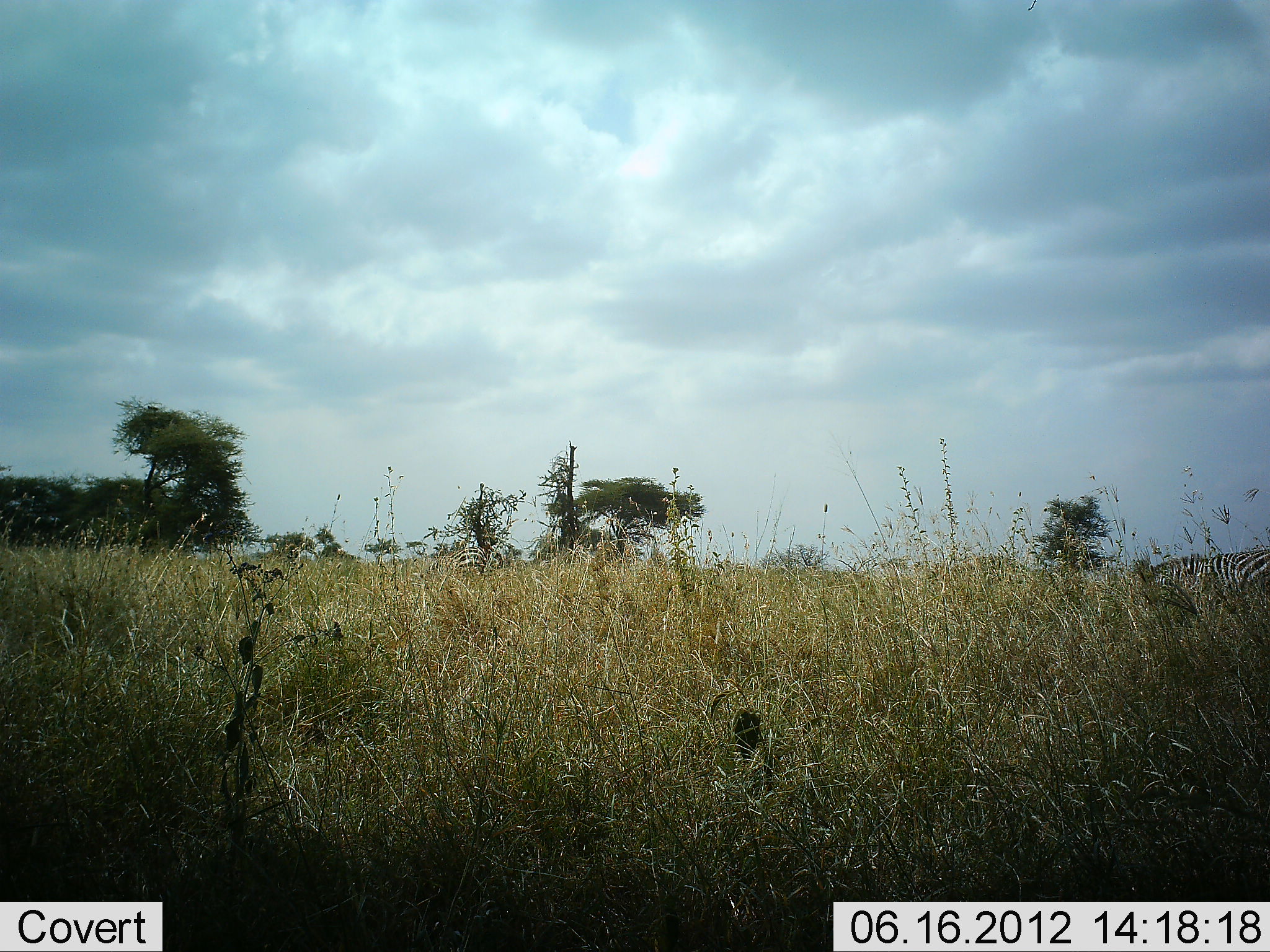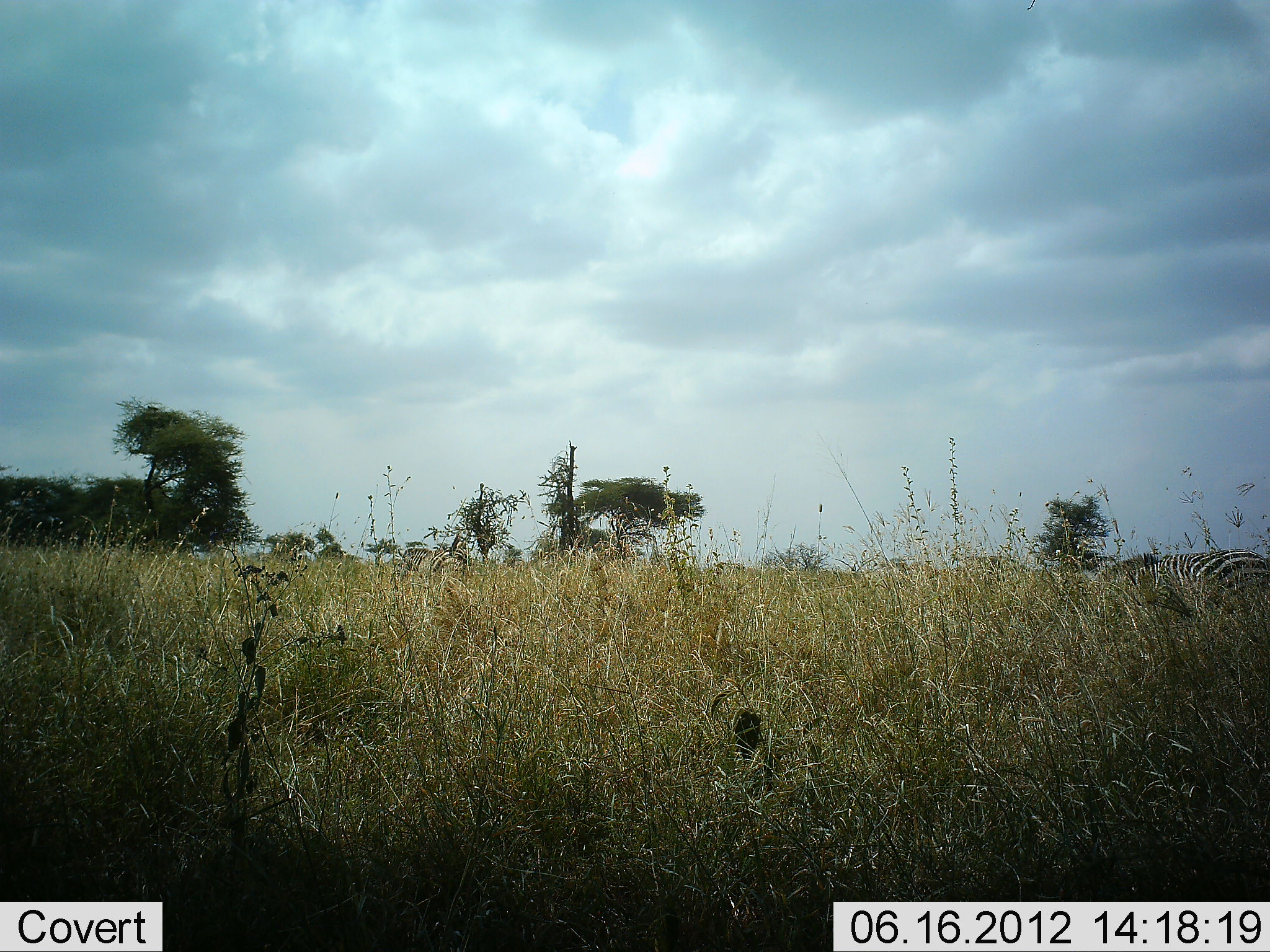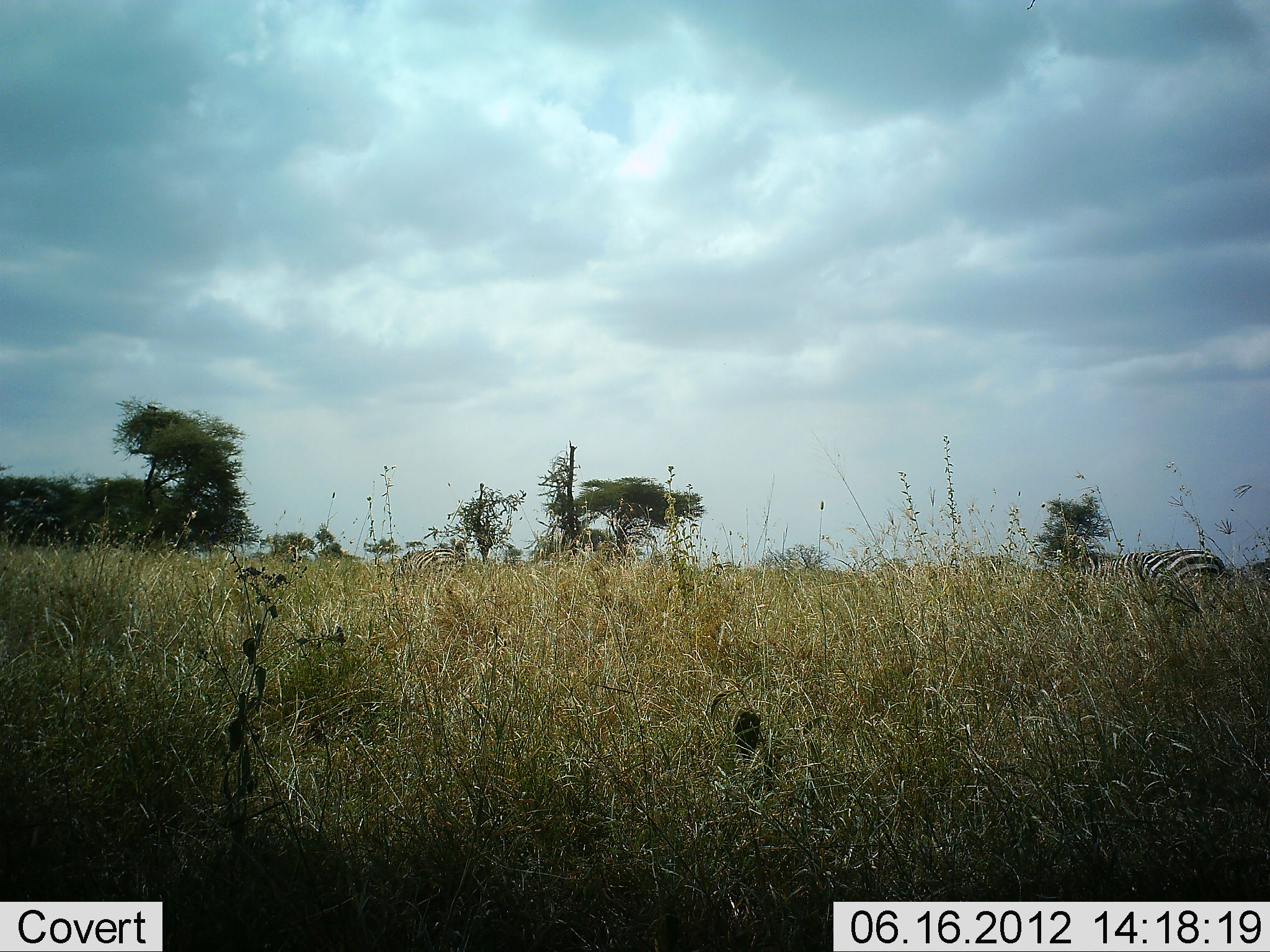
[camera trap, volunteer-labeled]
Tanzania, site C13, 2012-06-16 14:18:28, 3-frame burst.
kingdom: Animalia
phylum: Chordata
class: Mammalia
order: Perissodactyla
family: Equidae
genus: Equus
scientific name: Equus quagga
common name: plains zebra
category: zebra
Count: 1.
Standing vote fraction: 0%.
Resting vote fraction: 0%.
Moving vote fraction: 80%.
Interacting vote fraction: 0%.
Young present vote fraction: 0%.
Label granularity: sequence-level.